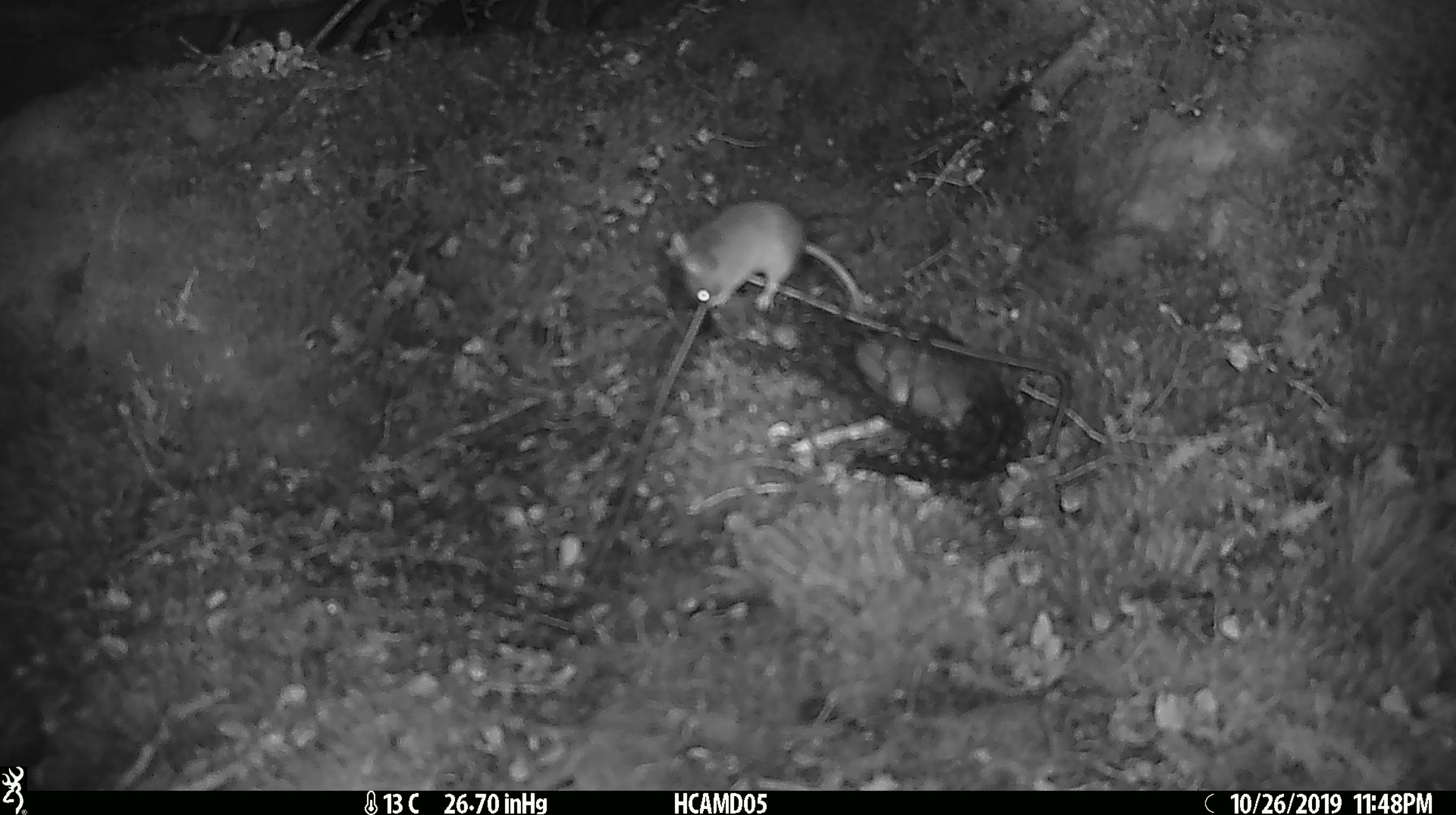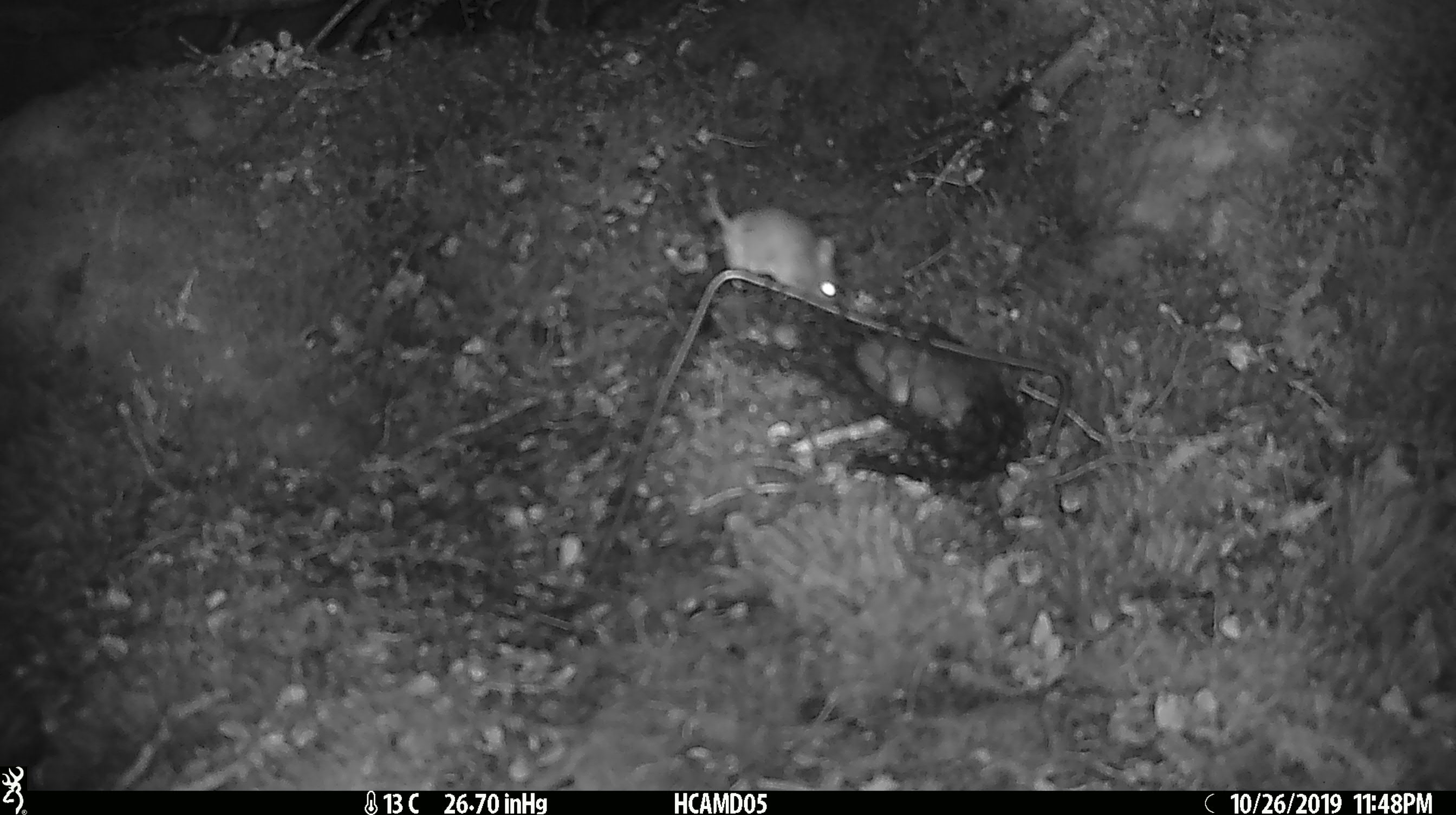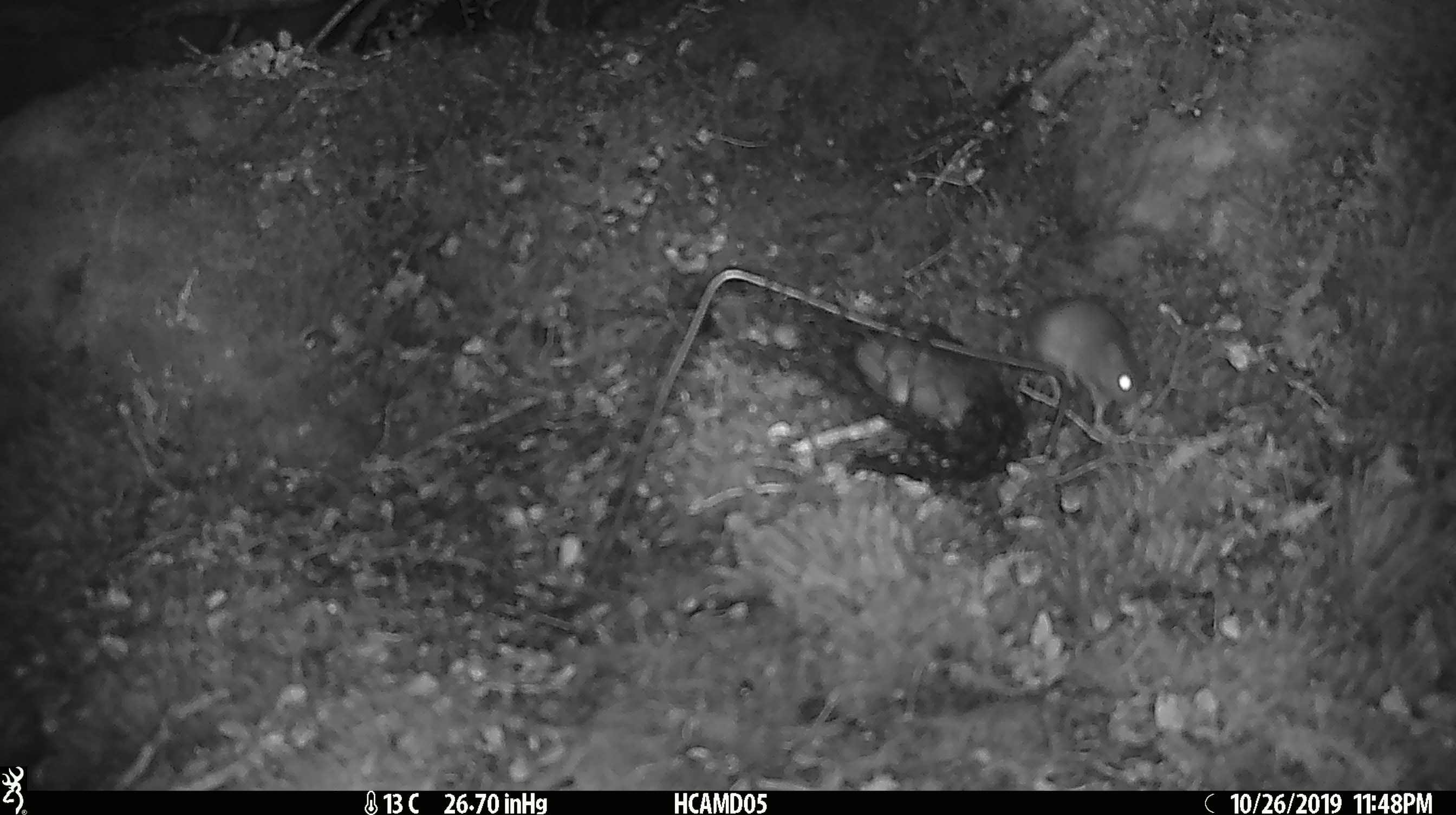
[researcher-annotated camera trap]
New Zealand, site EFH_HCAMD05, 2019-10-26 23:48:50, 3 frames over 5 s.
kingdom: Animalia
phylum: Chordata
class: Mammalia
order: Rodentia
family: Muridae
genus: Mus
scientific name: Mus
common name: mouse